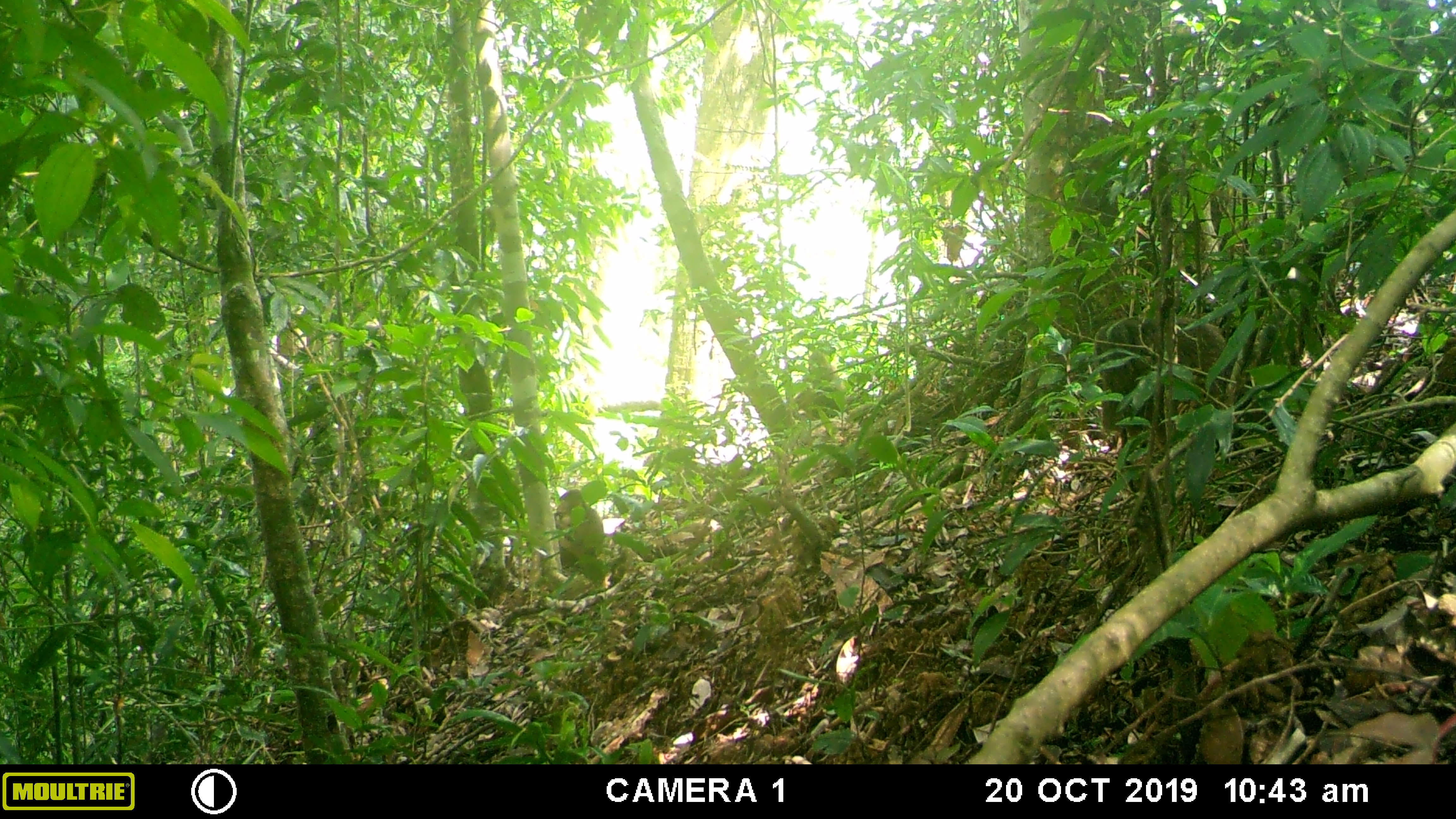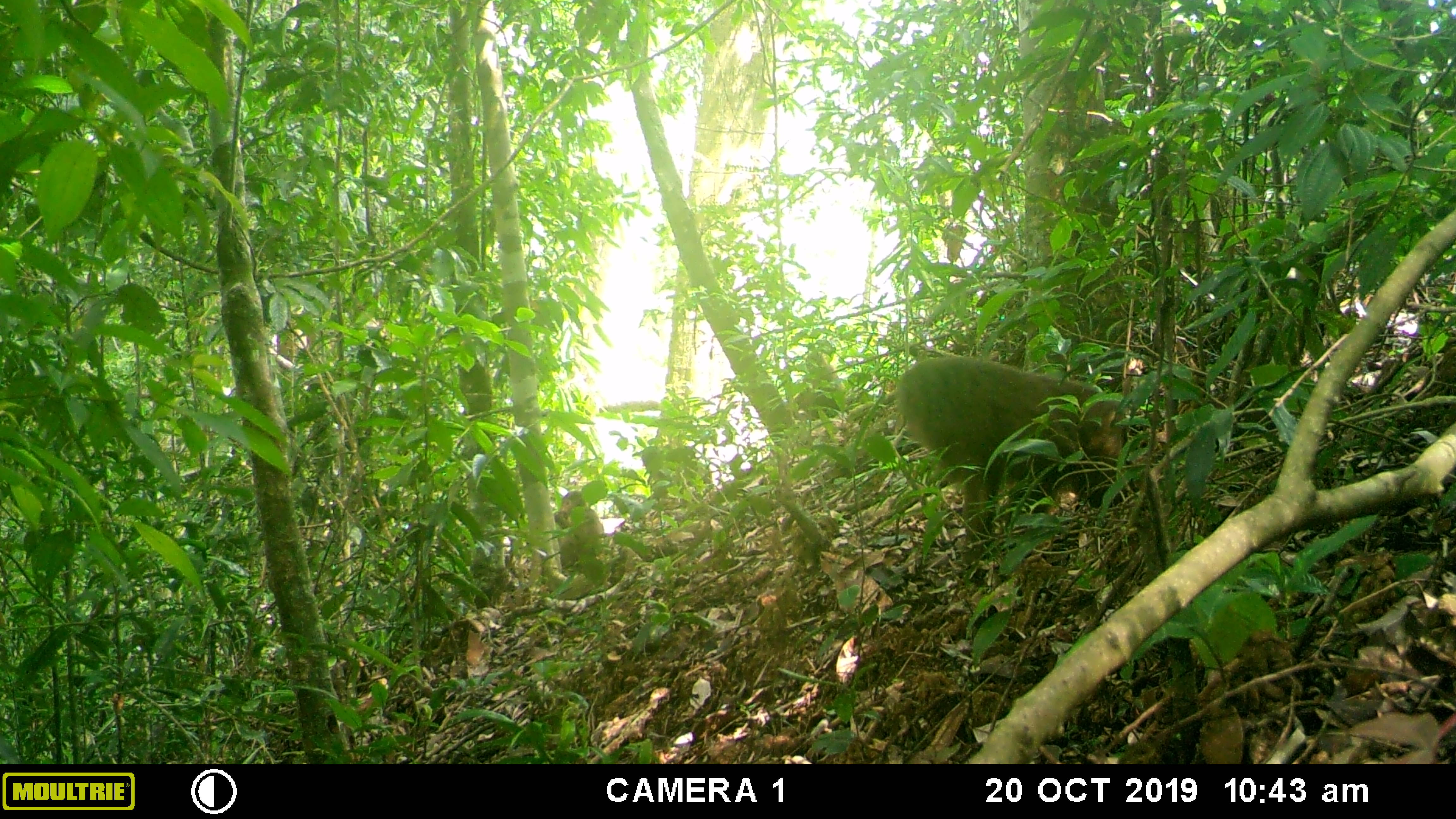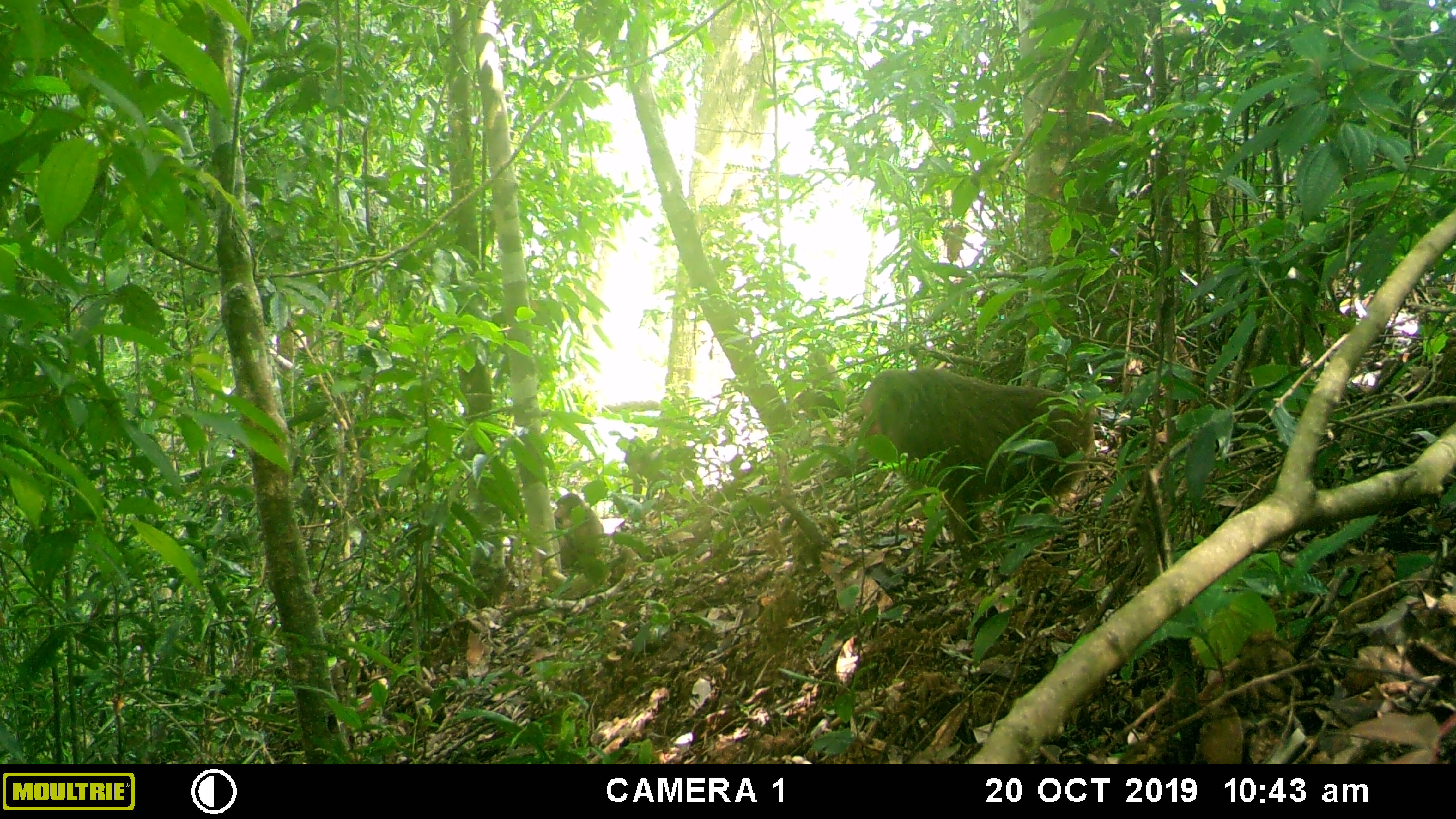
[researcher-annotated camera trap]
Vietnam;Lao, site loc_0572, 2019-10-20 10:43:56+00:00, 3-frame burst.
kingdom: Animalia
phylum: Chordata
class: Mammalia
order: Primates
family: Cercopithecidae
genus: Macaca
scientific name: Macaca arctoides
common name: stump-tailed macaque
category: stump tailed macaque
Stump tailed macaque (stump-tailed macaque) (Macaca arctoides). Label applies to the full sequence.